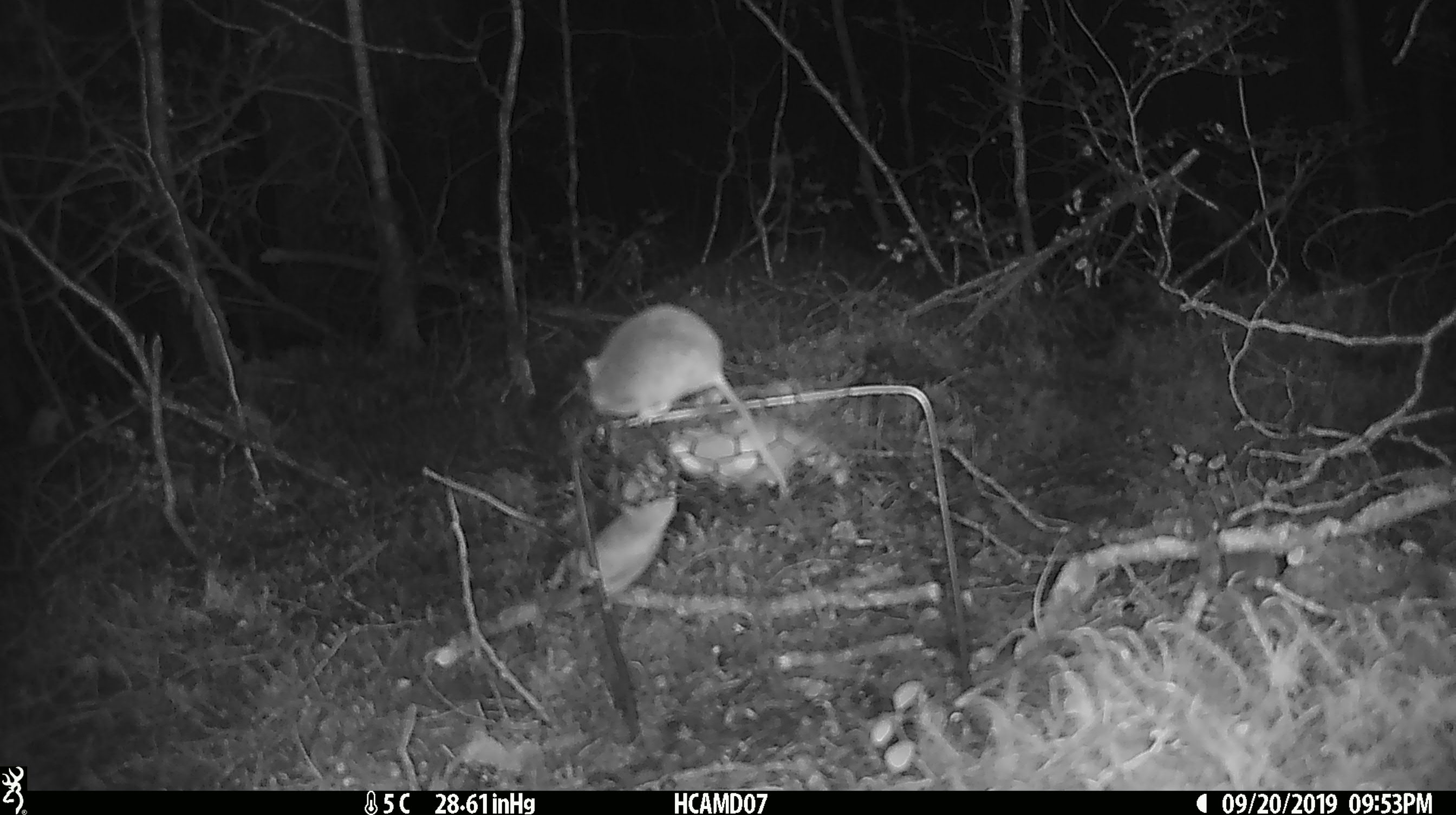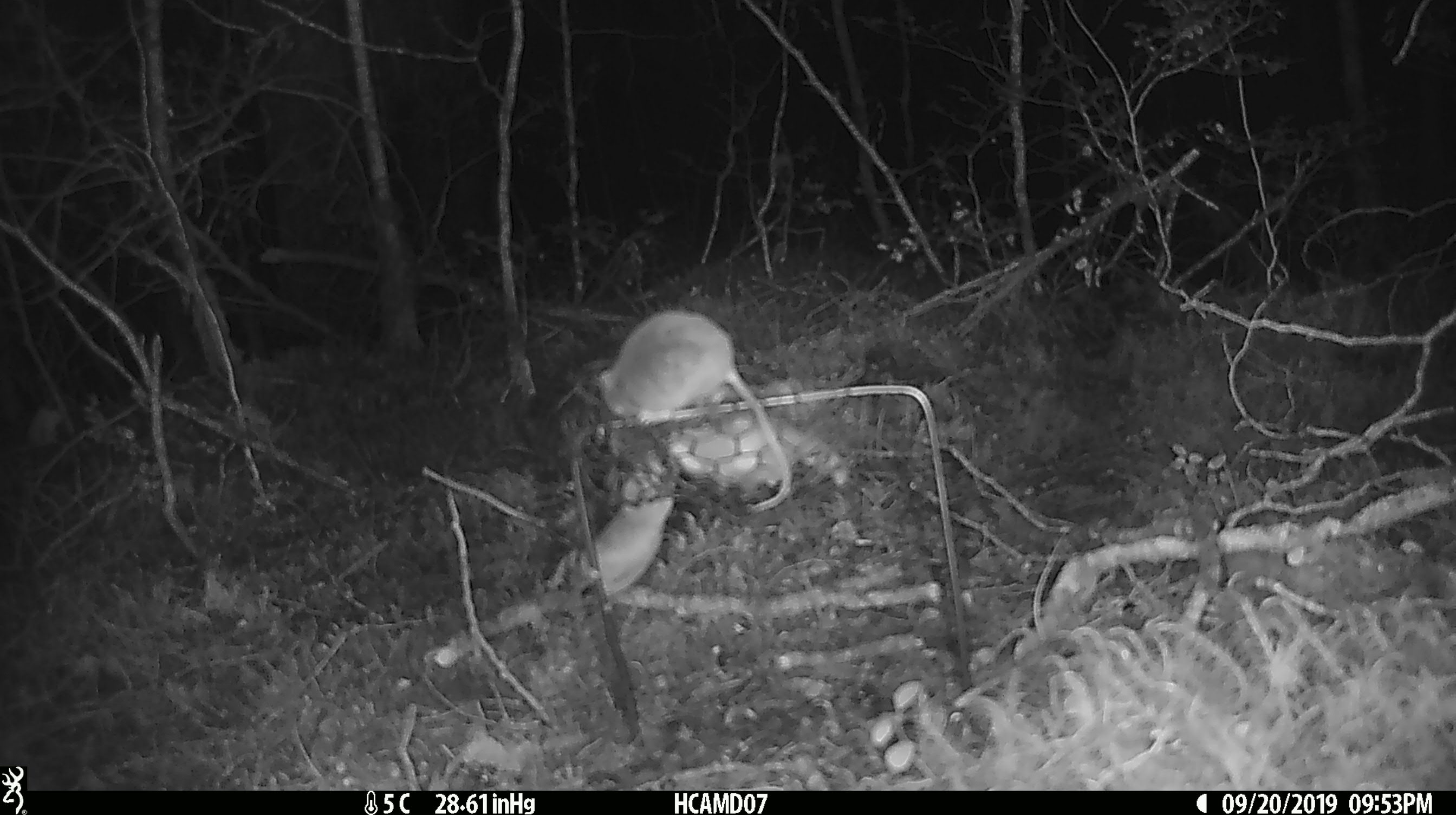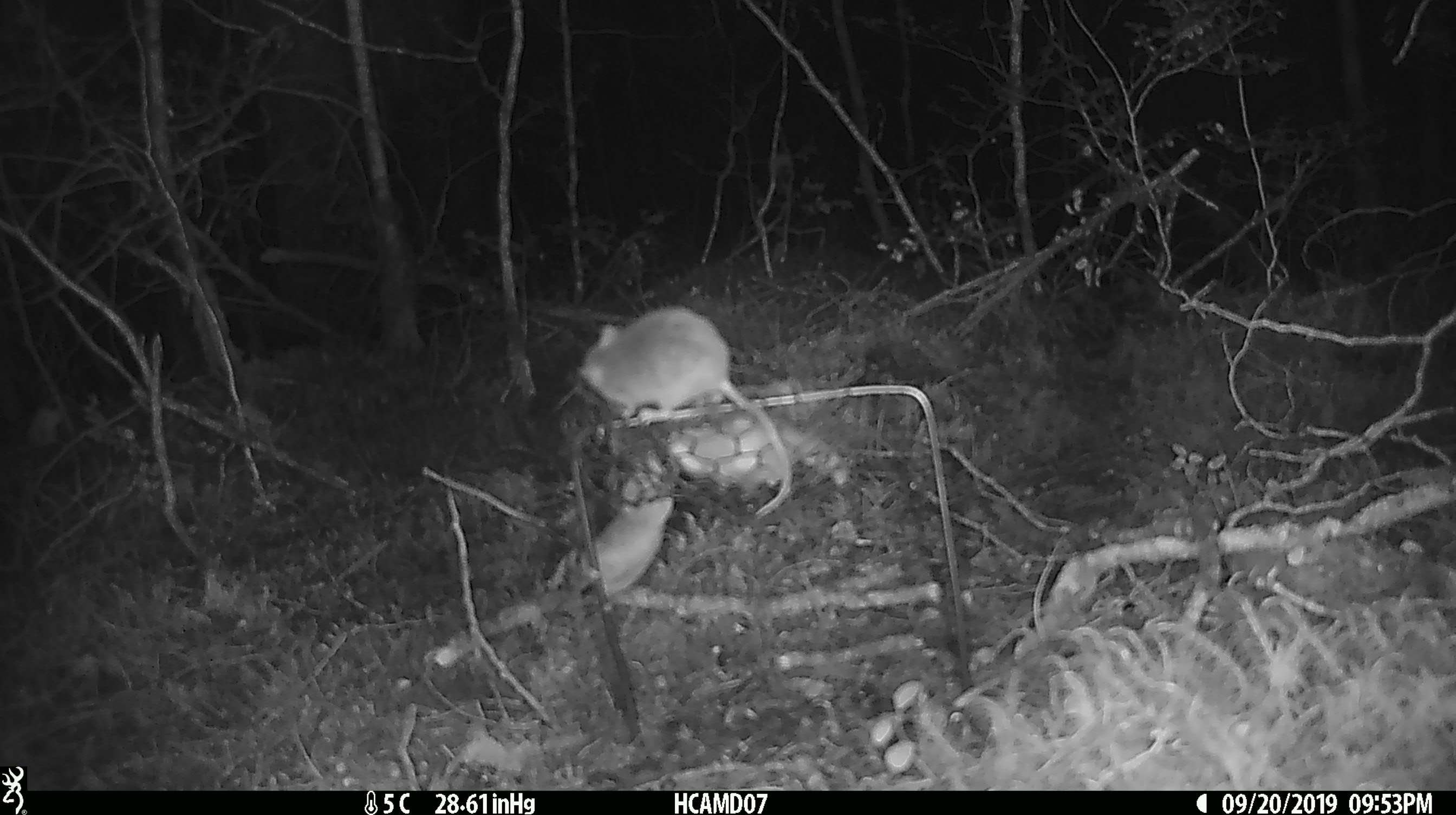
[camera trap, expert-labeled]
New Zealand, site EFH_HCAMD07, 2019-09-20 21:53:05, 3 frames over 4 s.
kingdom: Animalia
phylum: Chordata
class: Mammalia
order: Rodentia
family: Muridae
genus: Mus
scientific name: Mus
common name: mouse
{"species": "mouse (Mus)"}